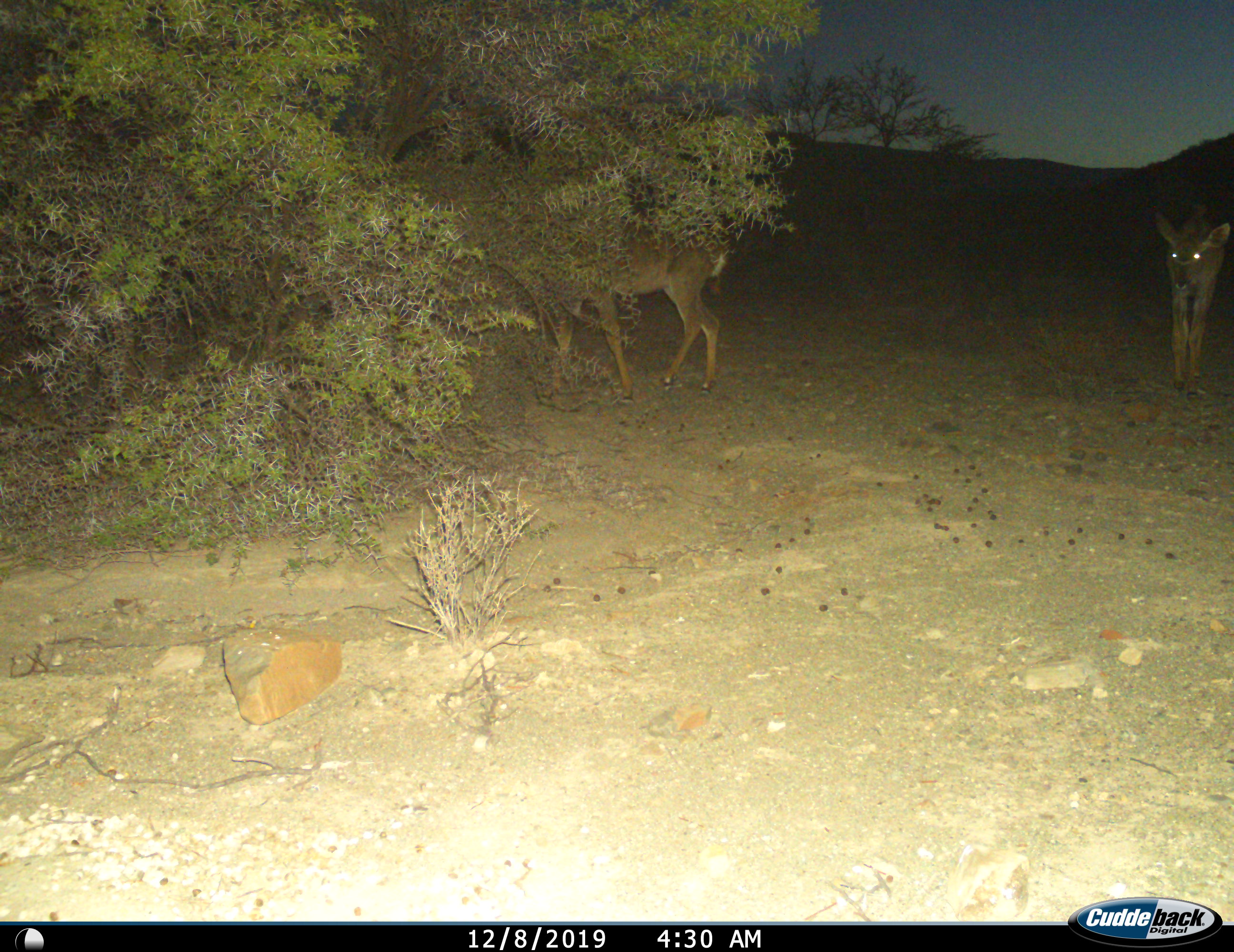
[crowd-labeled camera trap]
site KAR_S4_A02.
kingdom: Animalia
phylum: Chordata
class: Mammalia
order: Artiodactyla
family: Bovidae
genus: Tragelaphus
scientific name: Tragelaphus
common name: kudu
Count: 2.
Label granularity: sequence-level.